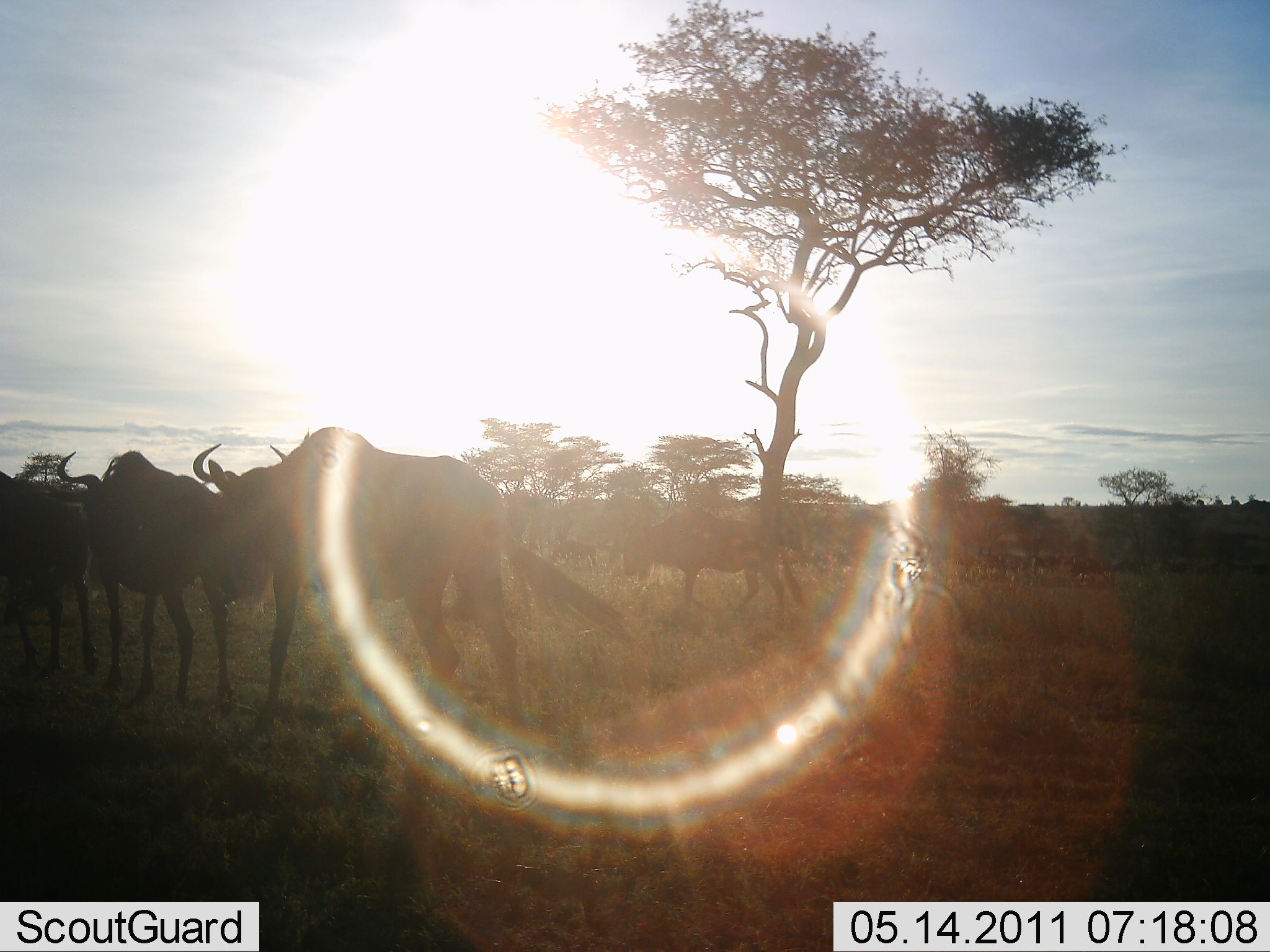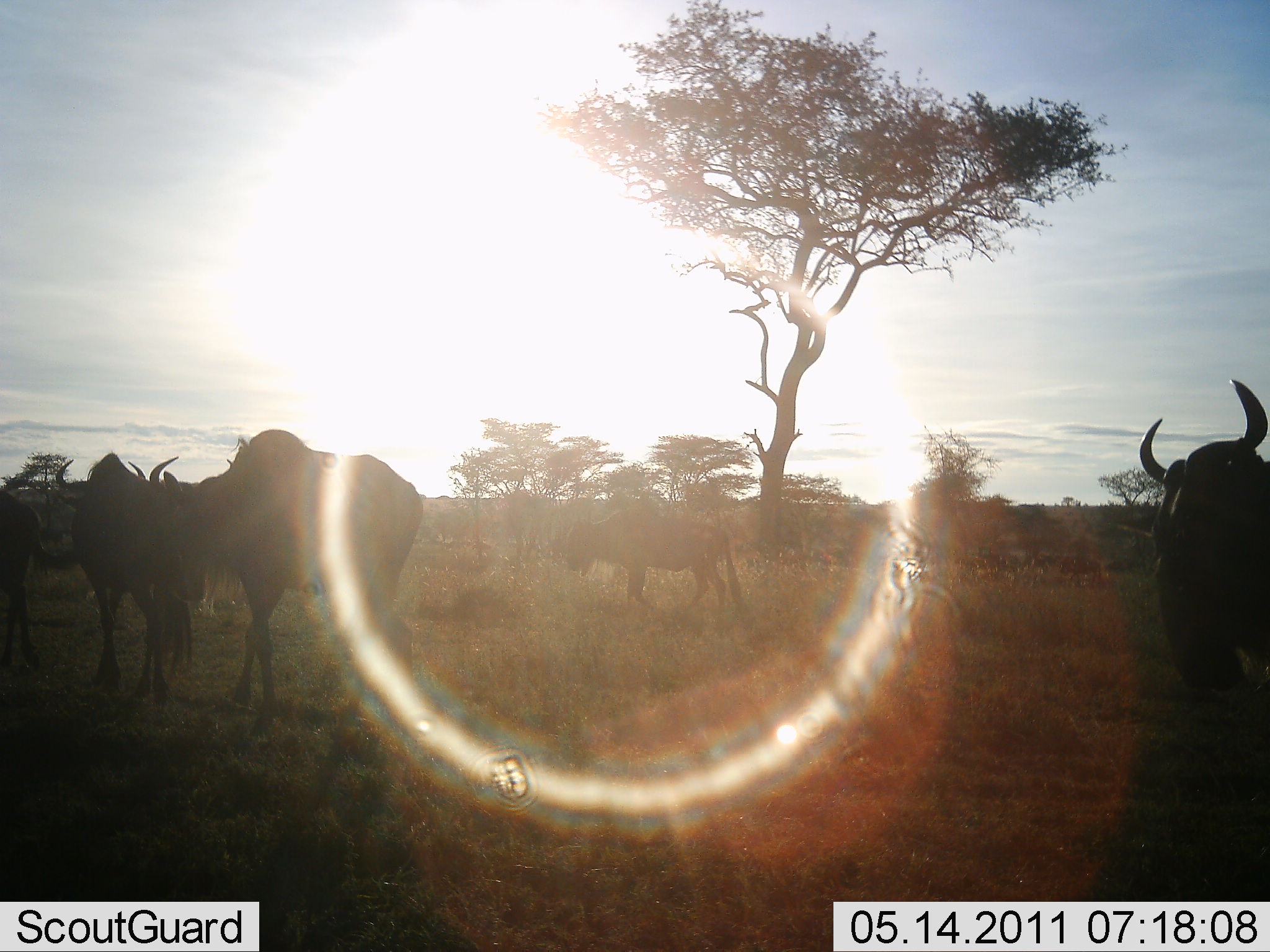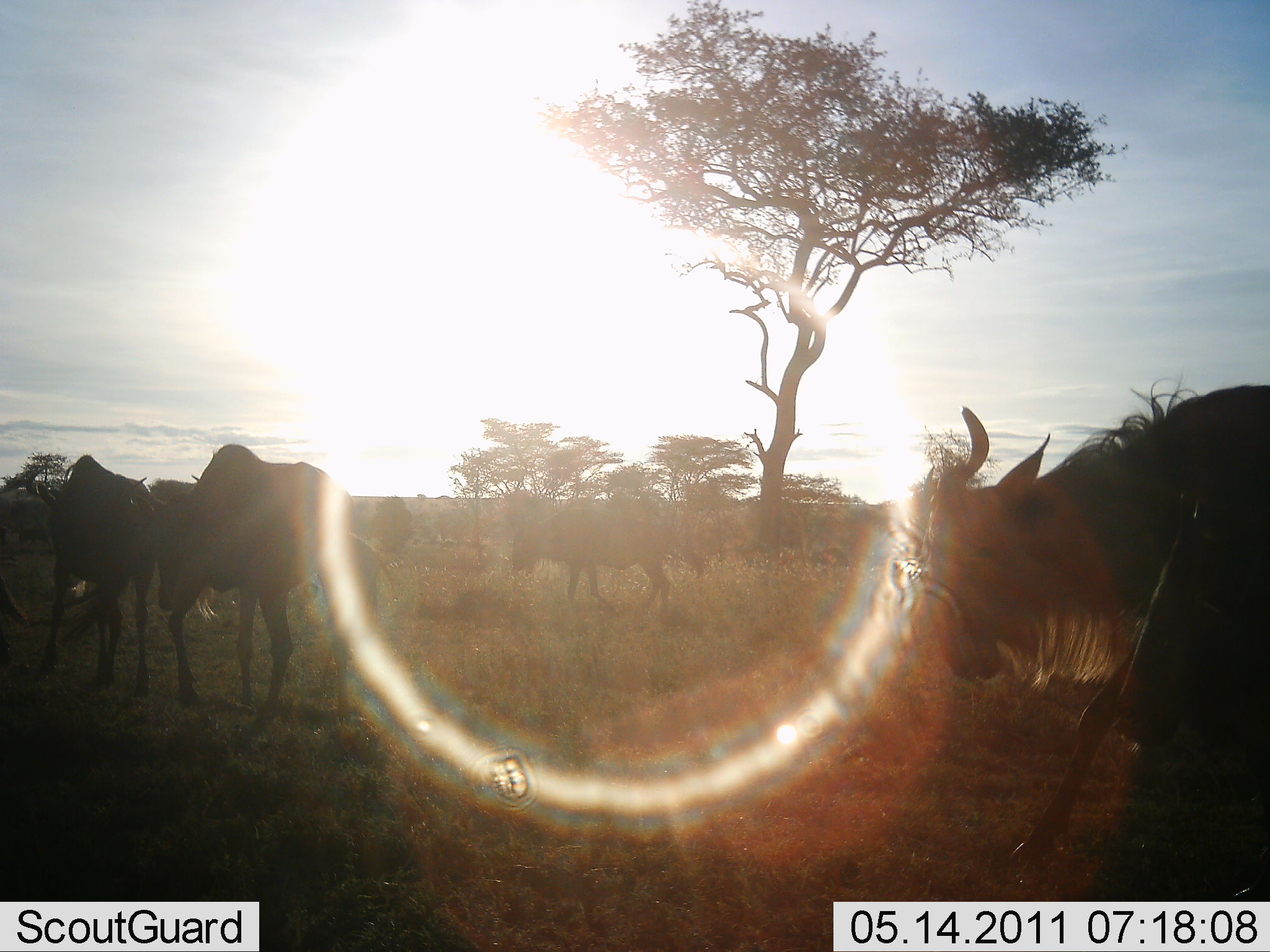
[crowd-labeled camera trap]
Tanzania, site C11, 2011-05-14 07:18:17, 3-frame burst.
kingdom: Animalia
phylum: Chordata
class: Mammalia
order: Artiodactyla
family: Bovidae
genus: Connochaetes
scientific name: Connochaetes taurinus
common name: blue wildebeest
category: wildebeest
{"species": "wildebeest (blue wildebeest) (Connochaetes taurinus)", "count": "6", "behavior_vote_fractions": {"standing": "0%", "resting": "0%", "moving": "92%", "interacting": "0%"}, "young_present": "0%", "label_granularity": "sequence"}